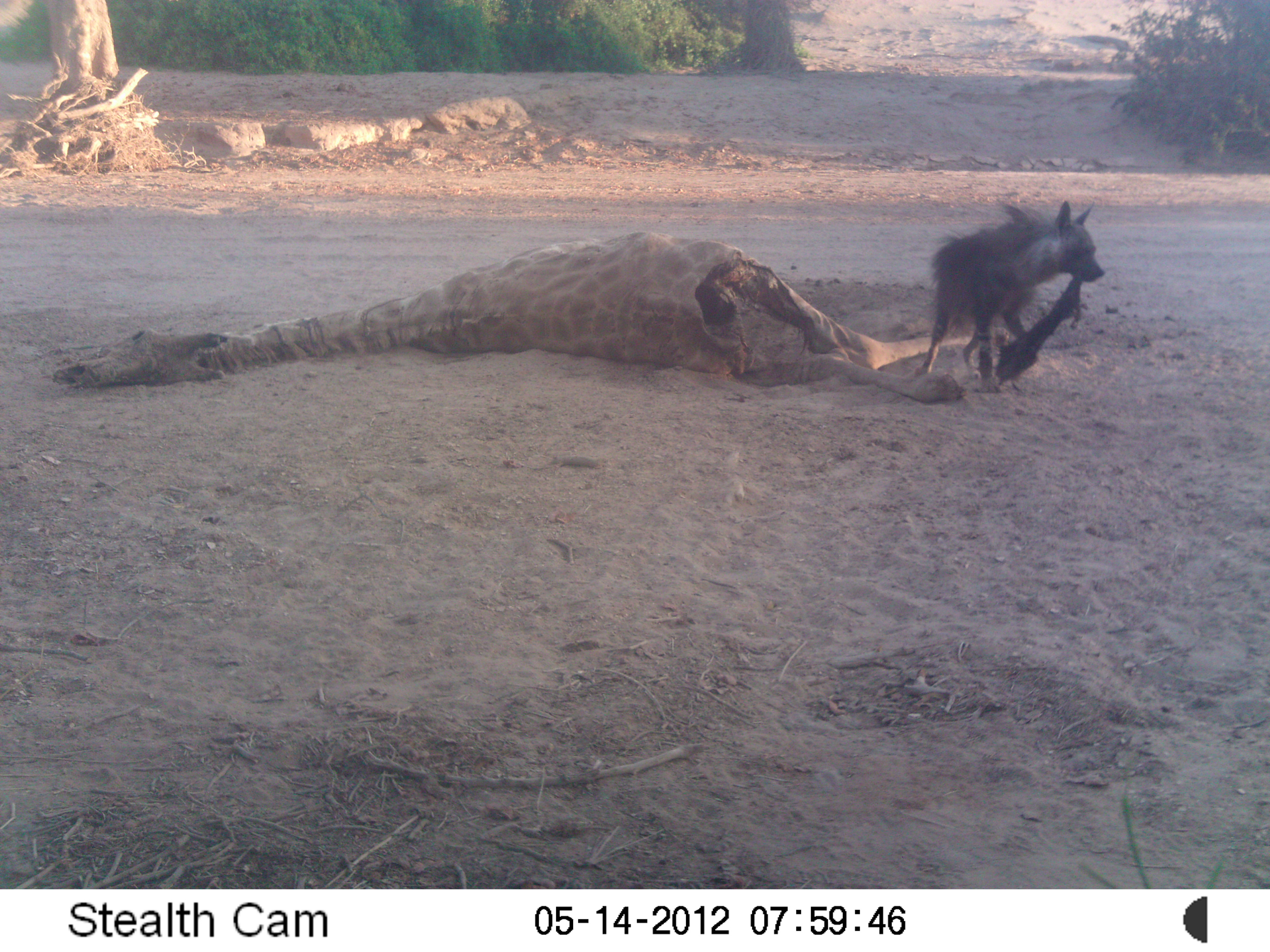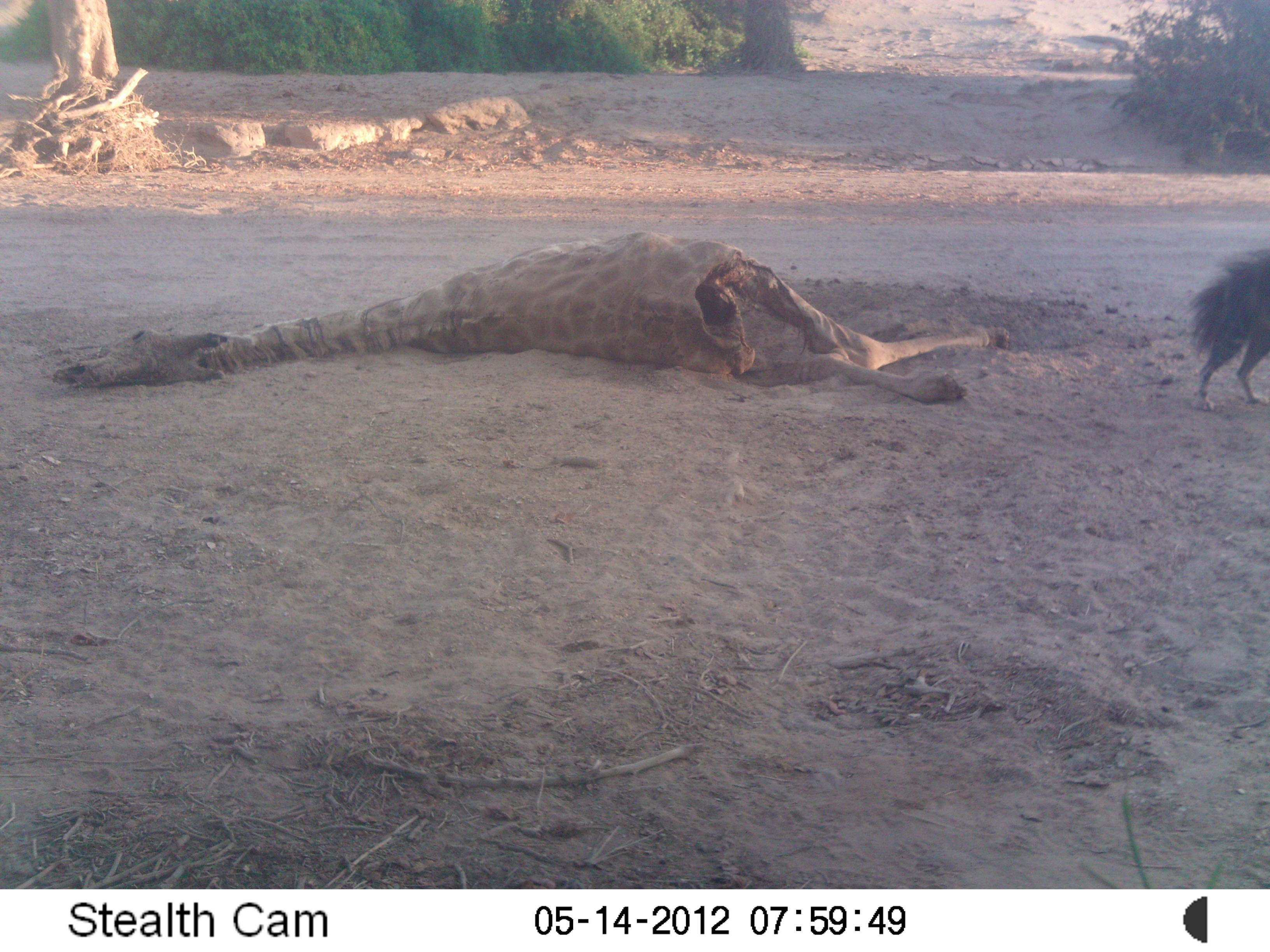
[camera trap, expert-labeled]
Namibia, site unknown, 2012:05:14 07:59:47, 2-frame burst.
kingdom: Animalia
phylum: Chordata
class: Mammalia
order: Carnivora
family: Hyaenidae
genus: Parahyaena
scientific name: Parahyaena brunnea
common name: brown hyena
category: hyaena brunnea